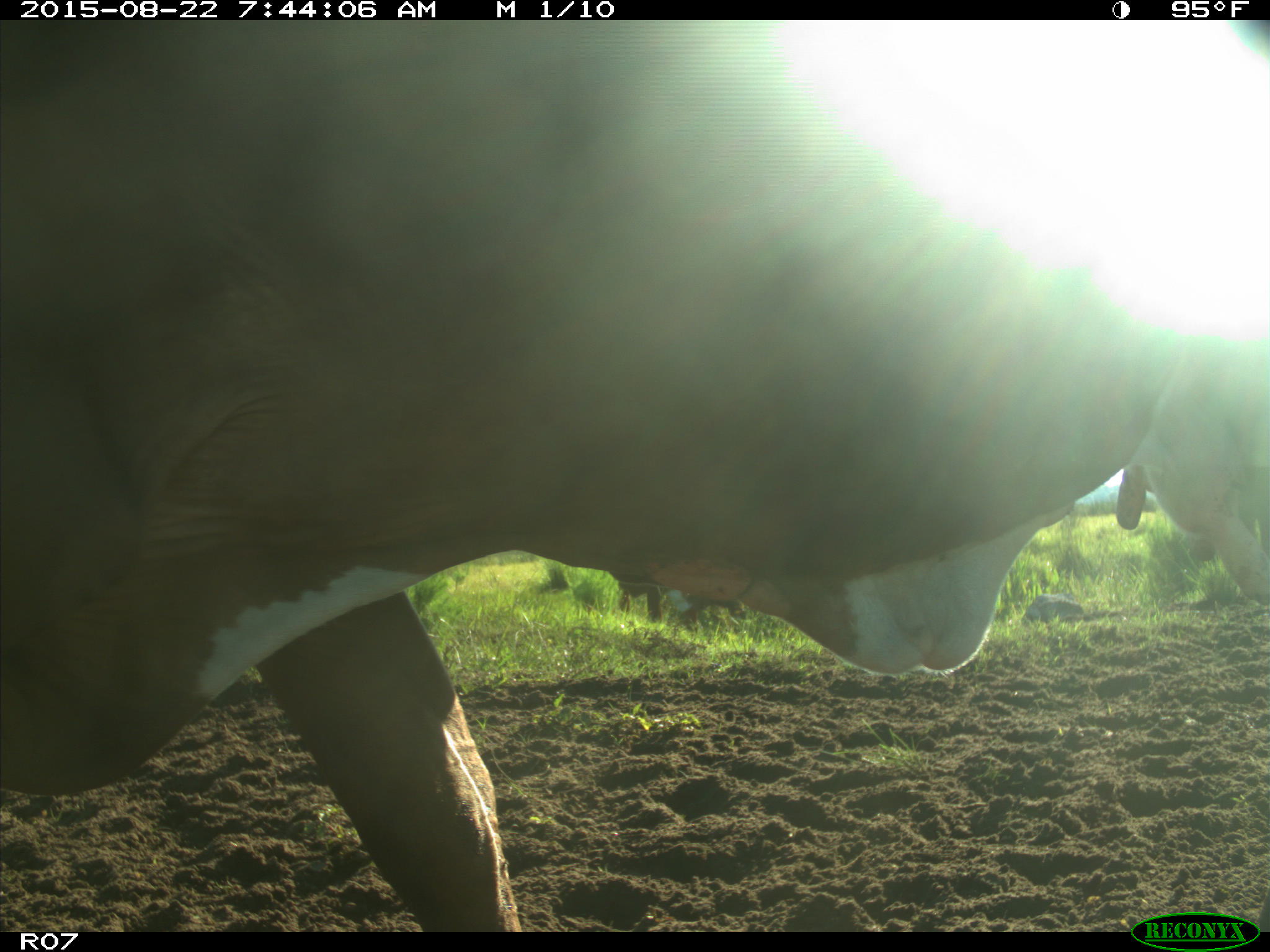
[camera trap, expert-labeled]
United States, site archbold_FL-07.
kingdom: Animalia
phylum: Chordata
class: Mammalia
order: Artiodactyla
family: Bovidae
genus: Bos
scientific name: Bos taurus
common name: domestic cow